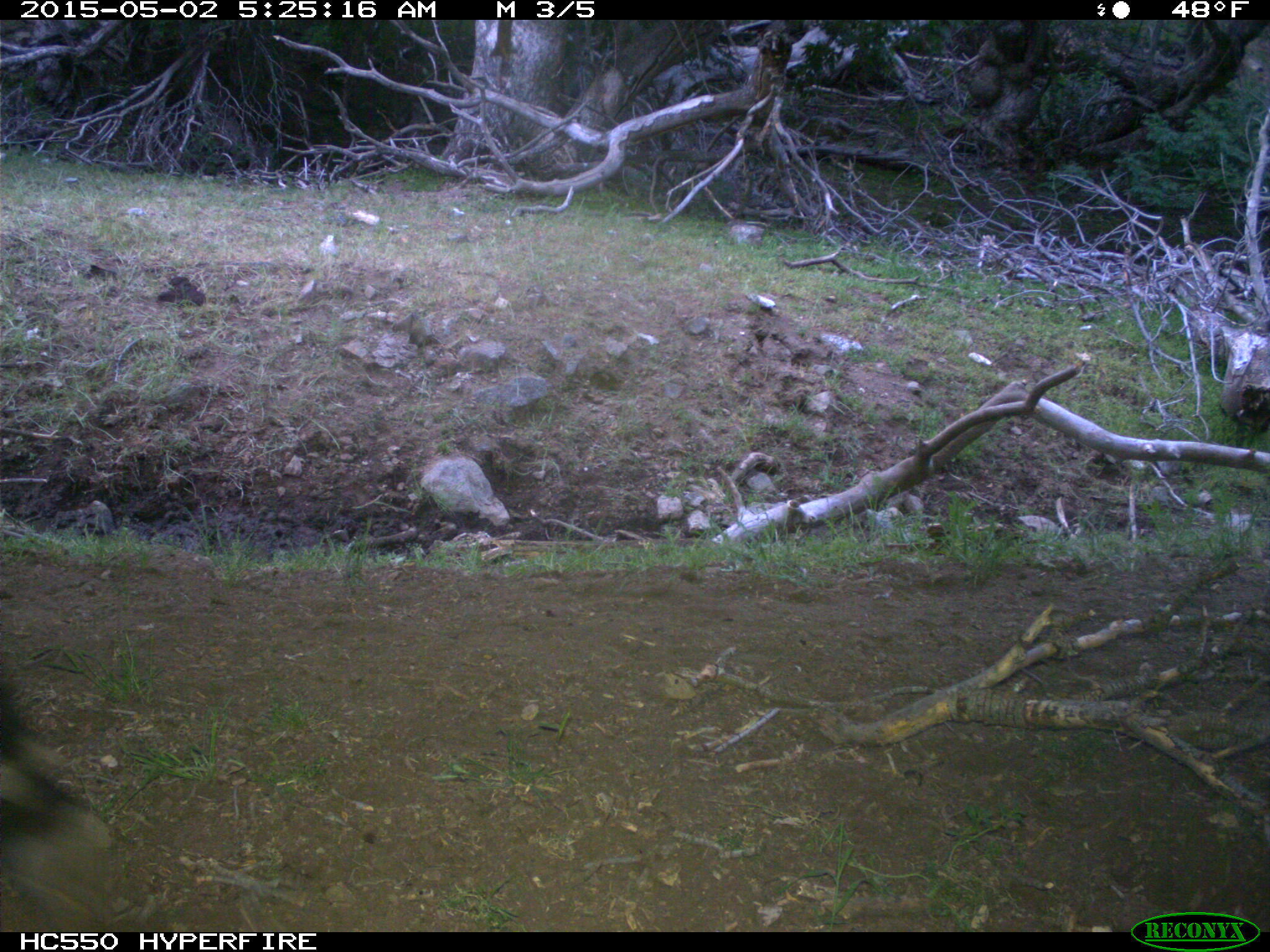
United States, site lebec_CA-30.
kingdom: Animalia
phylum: Chordata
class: Mammalia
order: Artiodactyla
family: Bovidae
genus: Bos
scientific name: Bos taurus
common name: domestic cow